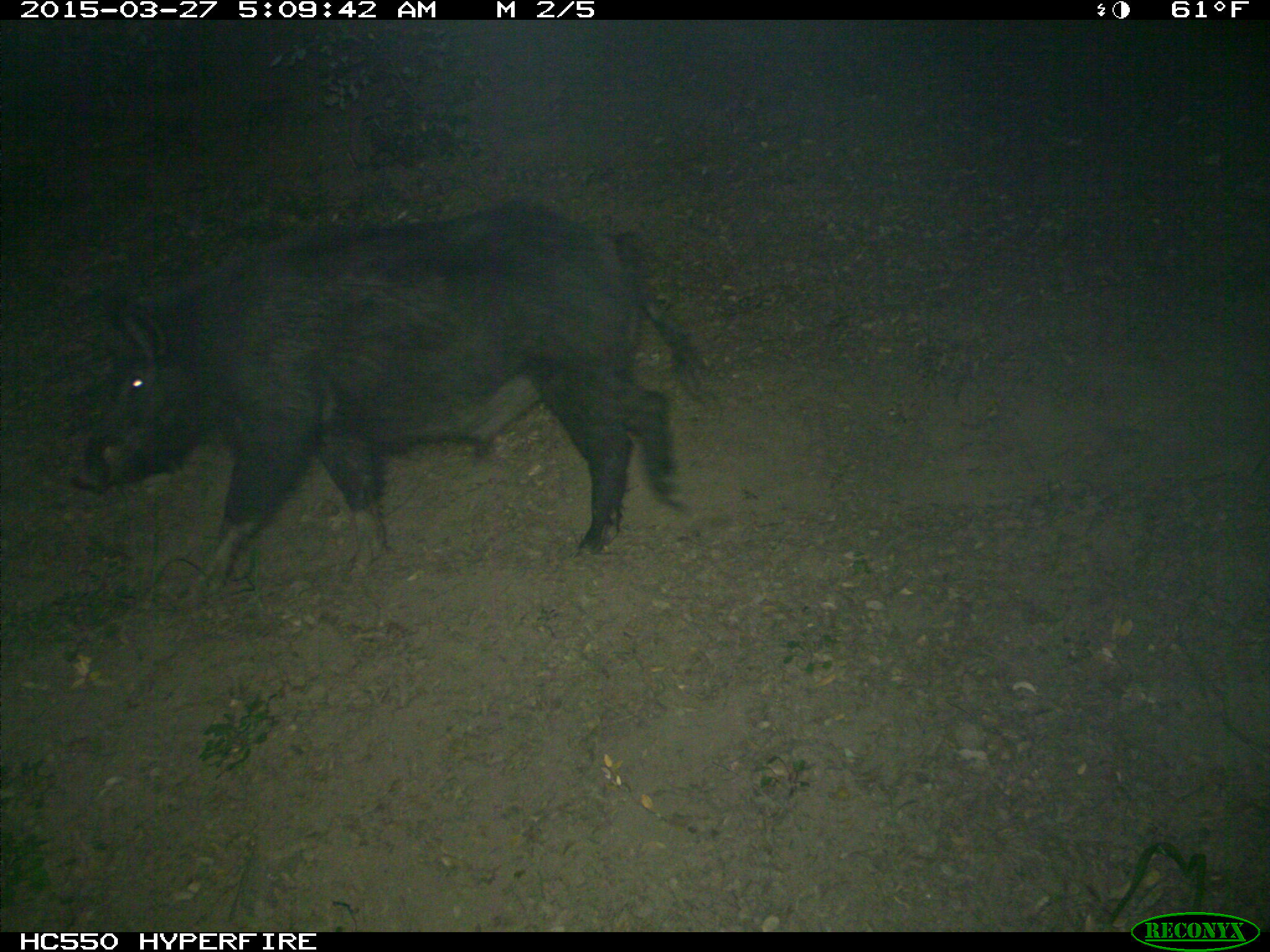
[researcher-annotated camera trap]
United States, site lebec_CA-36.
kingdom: Animalia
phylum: Chordata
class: Mammalia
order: Artiodactyla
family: Suidae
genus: Sus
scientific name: Sus scrofa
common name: wild boar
Sus scrofa (wild boar).